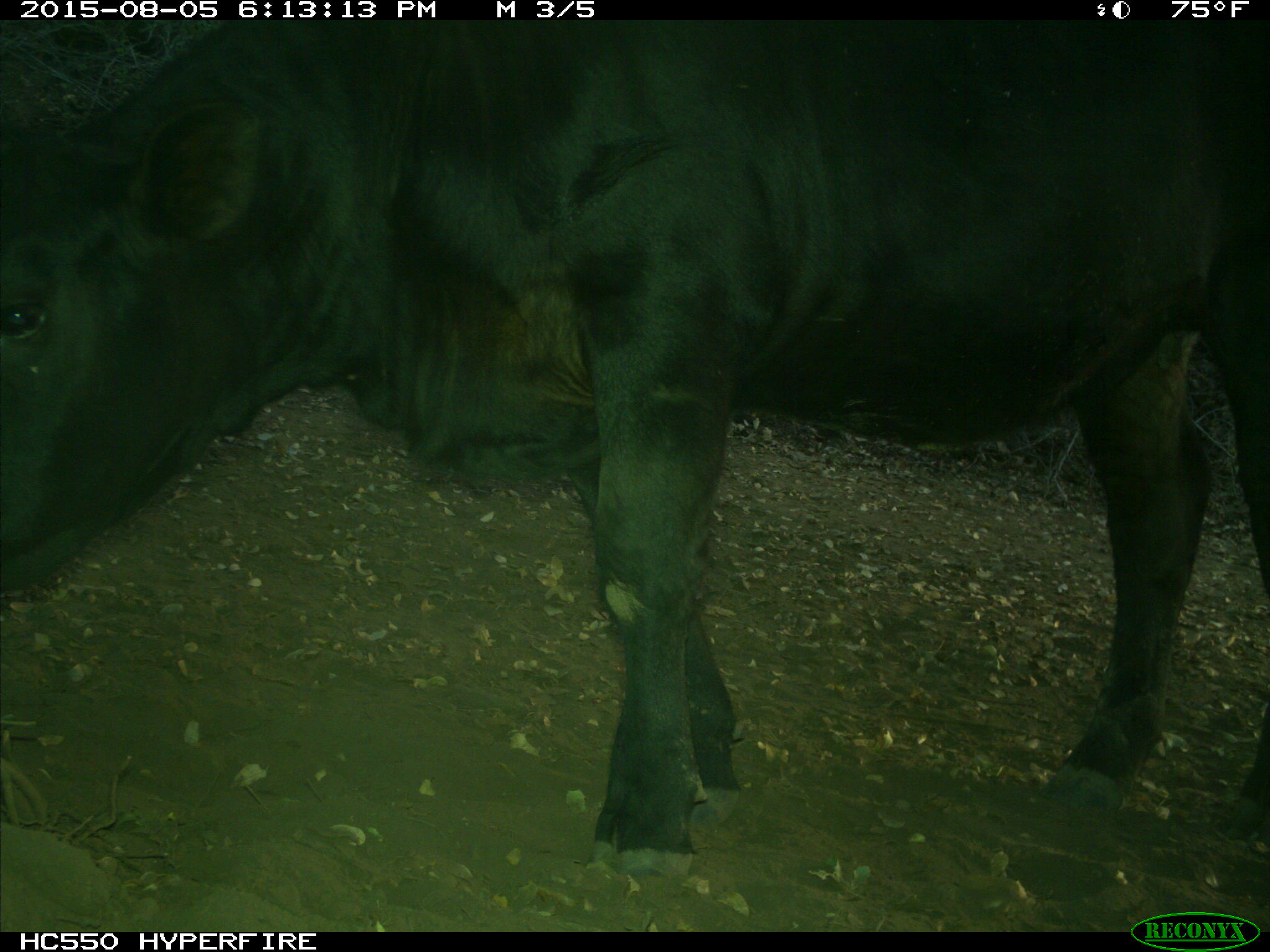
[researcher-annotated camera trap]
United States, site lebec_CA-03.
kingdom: Animalia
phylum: Chordata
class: Mammalia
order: Artiodactyla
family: Bovidae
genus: Bos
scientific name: Bos taurus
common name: domestic cow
Bos taurus (domestic cow).